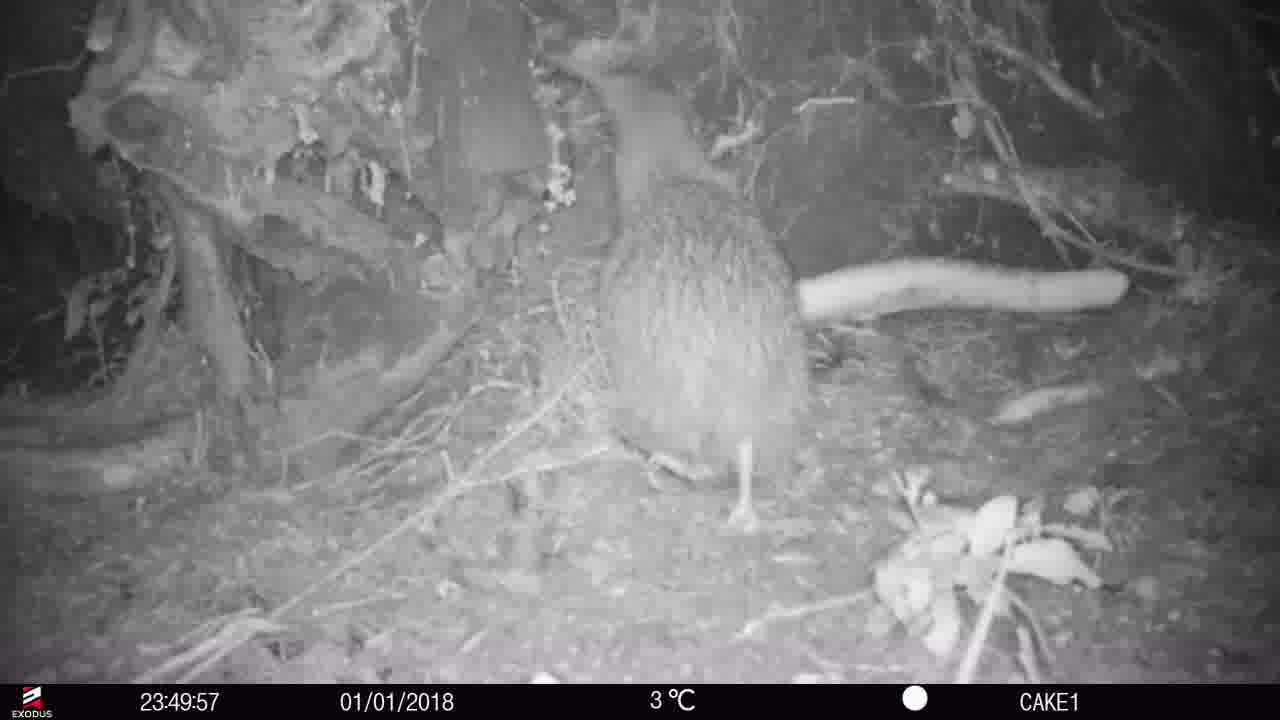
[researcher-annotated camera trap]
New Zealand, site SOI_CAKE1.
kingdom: Animalia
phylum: Chordata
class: Aves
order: Apterygiformes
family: Apterygidae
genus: Apteryx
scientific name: Apteryx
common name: kiwi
Kiwi (Apteryx).